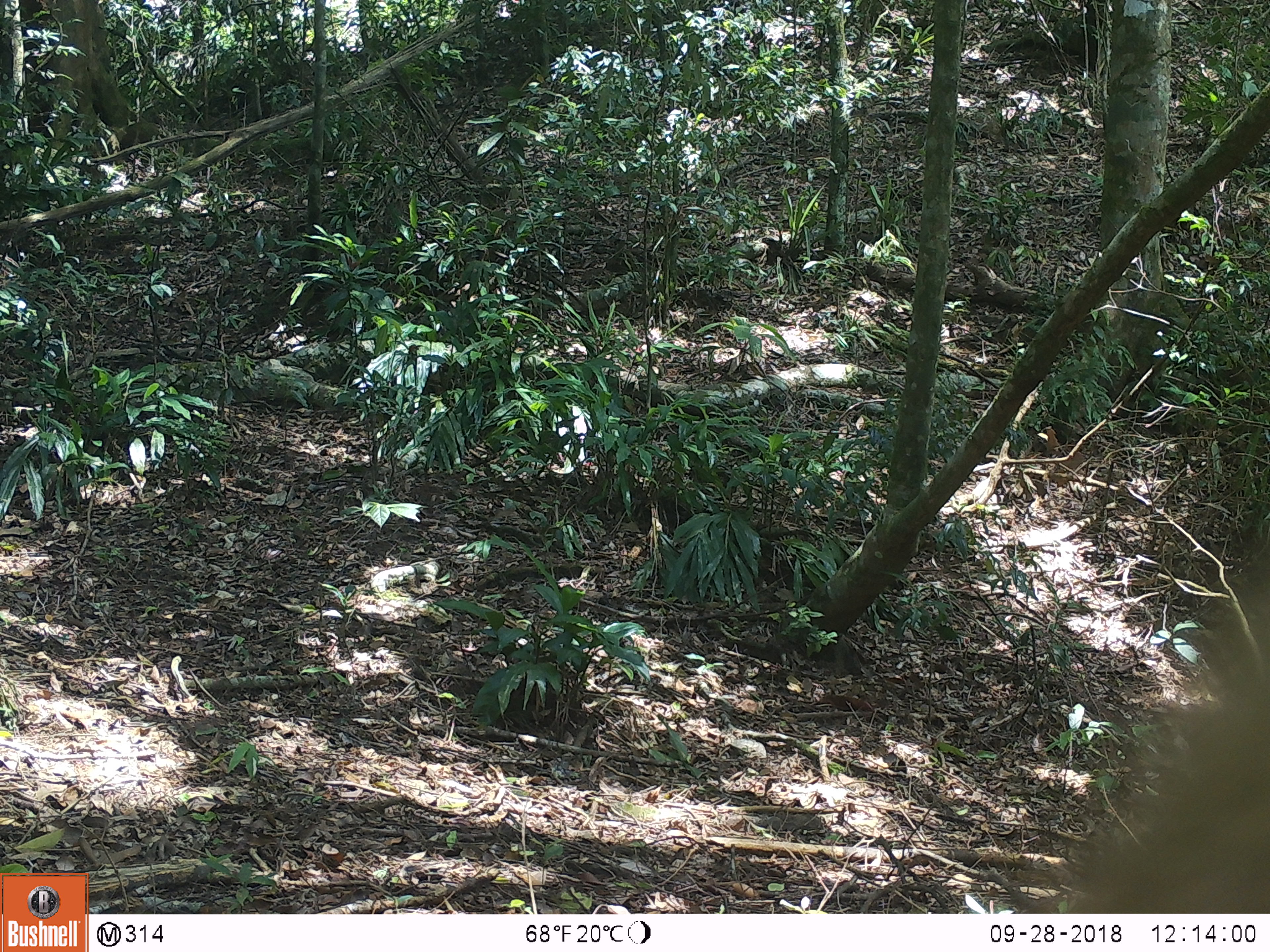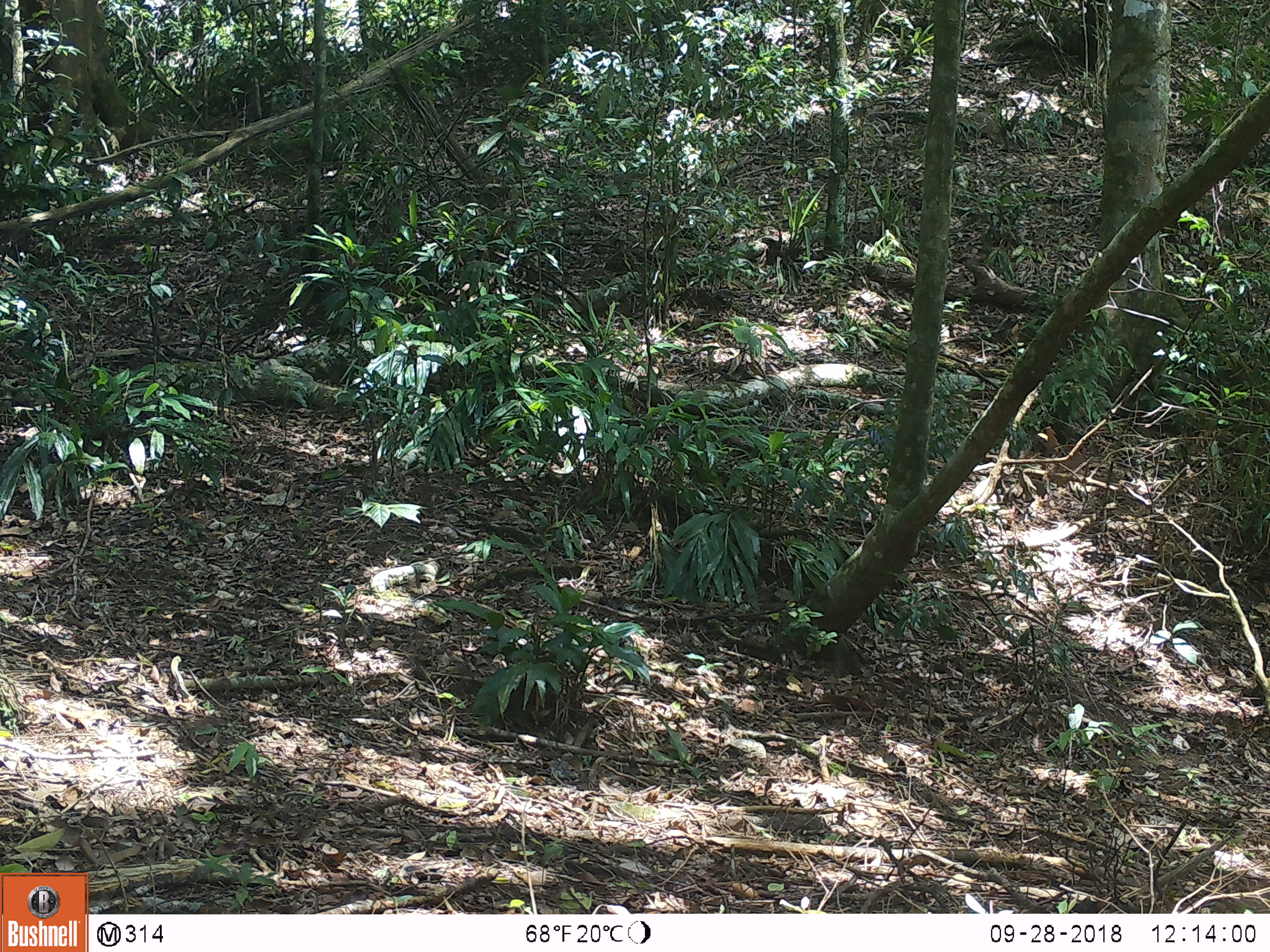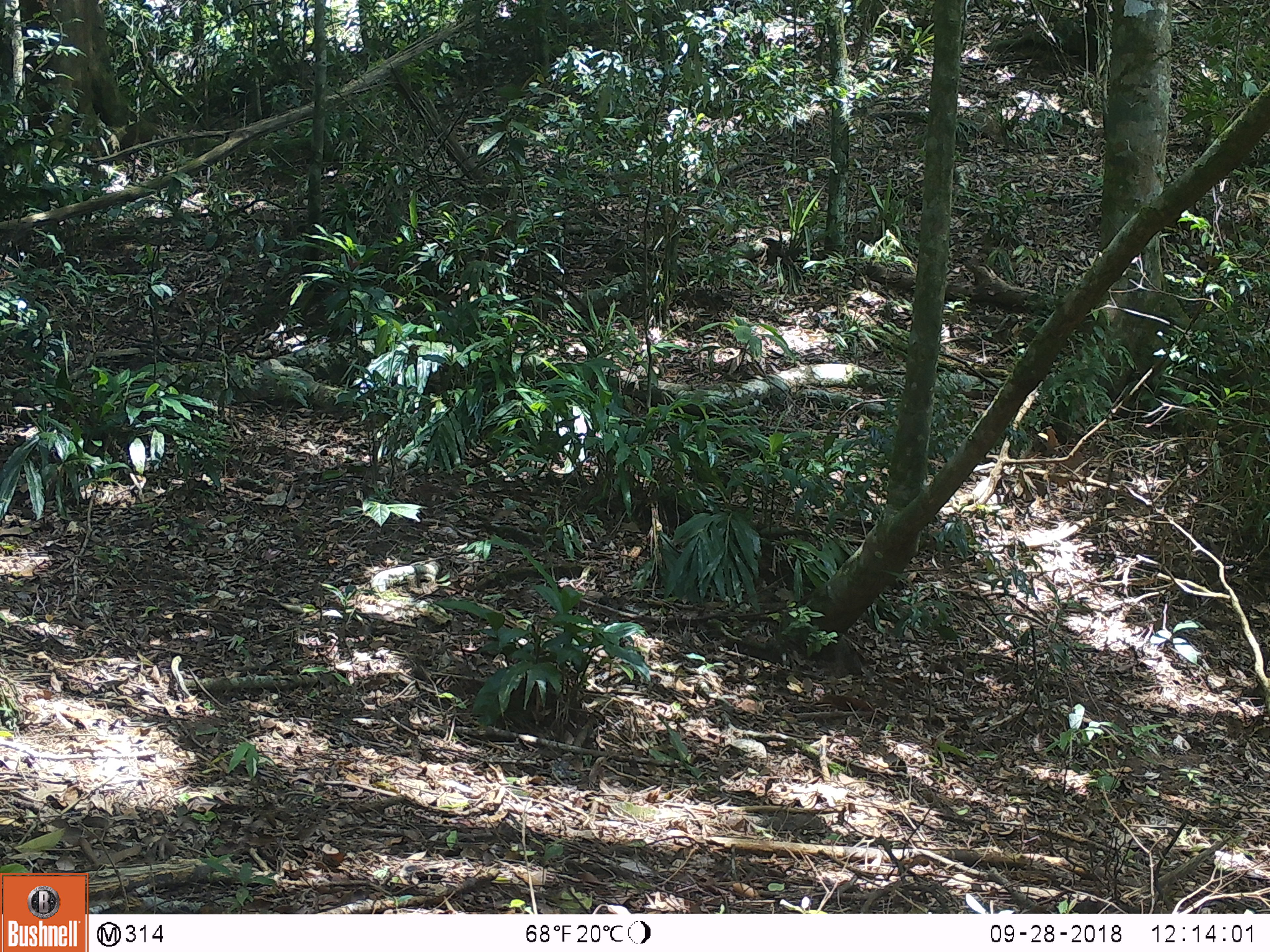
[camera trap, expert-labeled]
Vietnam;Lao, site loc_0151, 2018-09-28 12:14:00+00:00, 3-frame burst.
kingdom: Animalia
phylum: Chordata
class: Mammalia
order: Primates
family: Cercopithecidae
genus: Macaca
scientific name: Macaca nemestrina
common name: pig-tailed macaque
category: pig tailed macaque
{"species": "pig tailed macaque (pig-tailed macaque) (Macaca nemestrina)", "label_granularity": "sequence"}